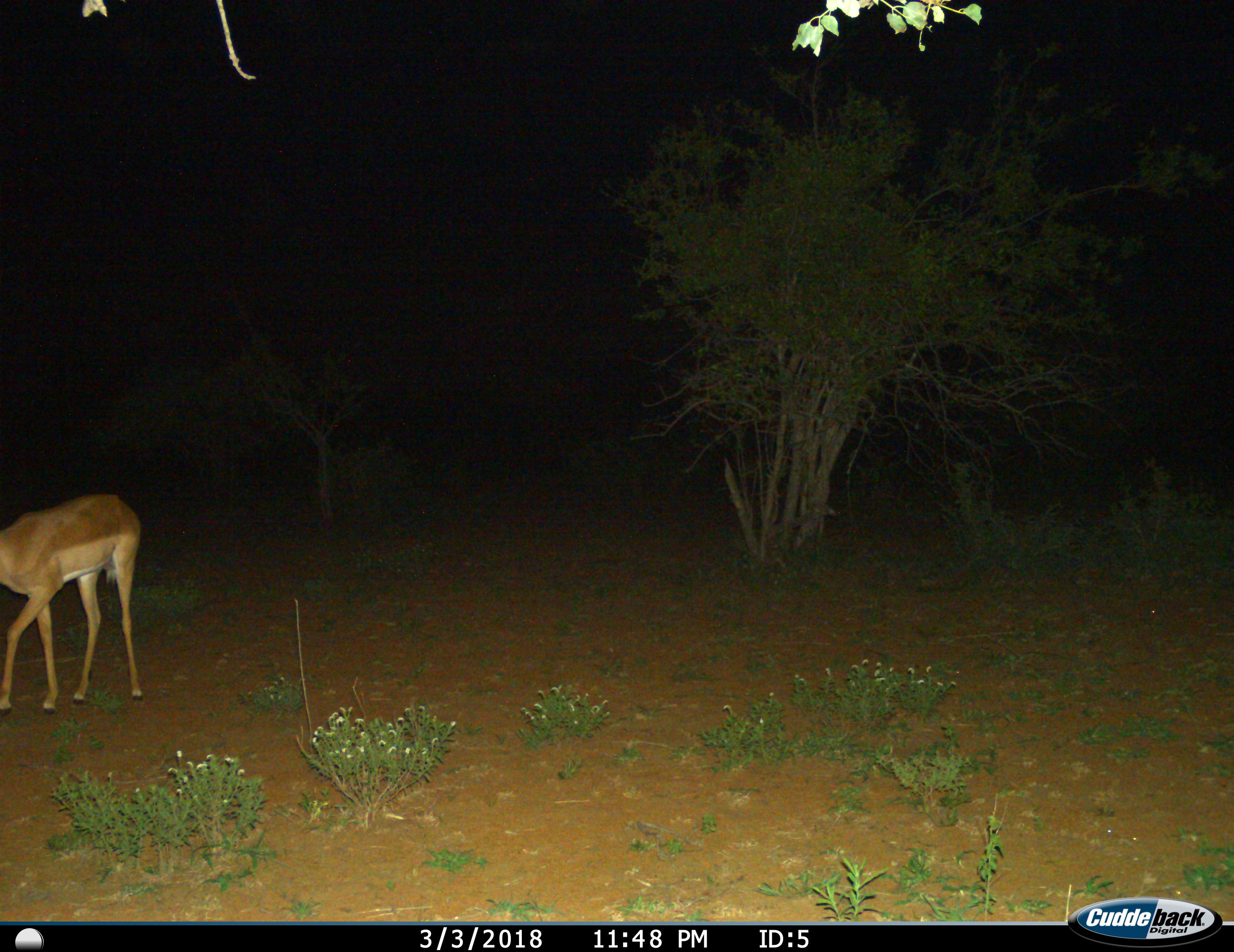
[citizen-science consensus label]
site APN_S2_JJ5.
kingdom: Animalia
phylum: Chordata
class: Mammalia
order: Artiodactyla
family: Bovidae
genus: Aepyceros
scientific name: Aepyceros melampus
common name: impala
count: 1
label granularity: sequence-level